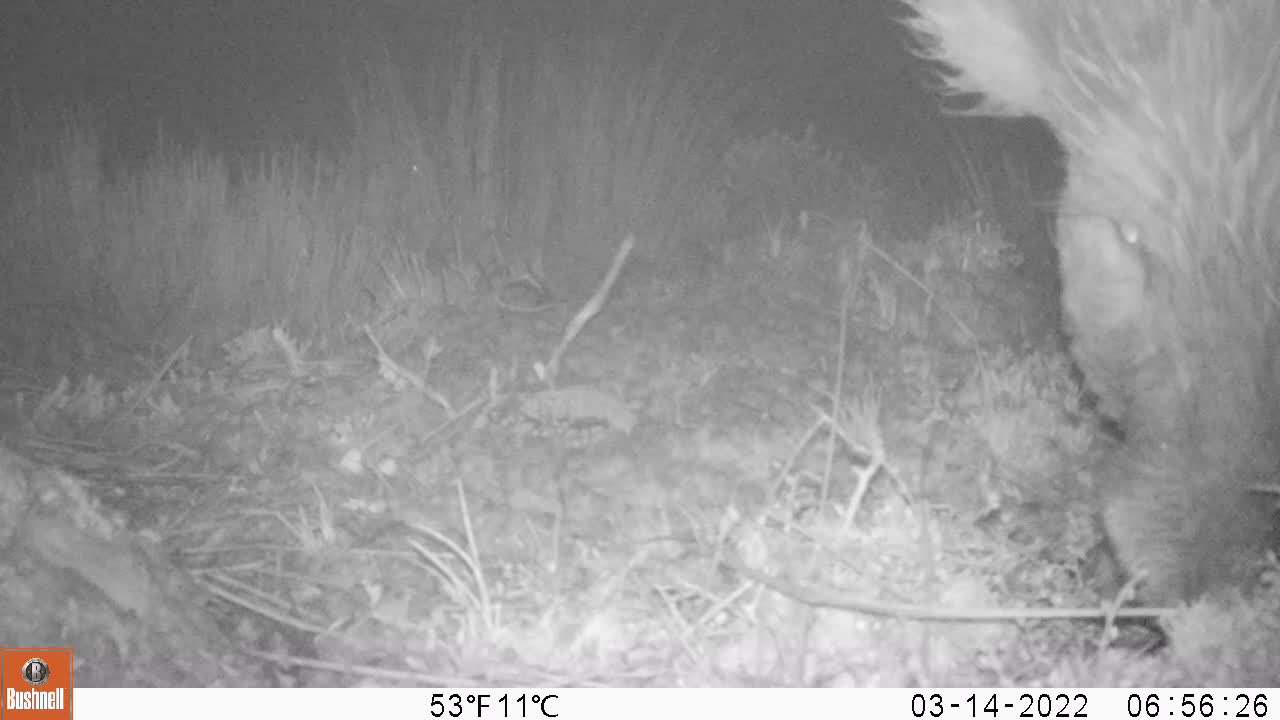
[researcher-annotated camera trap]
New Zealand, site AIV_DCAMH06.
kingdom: Animalia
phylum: Chordata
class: Mammalia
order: Artiodactyla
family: Suidae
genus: Sus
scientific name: Sus scrofa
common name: pig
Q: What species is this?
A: Pig (Sus scrofa).